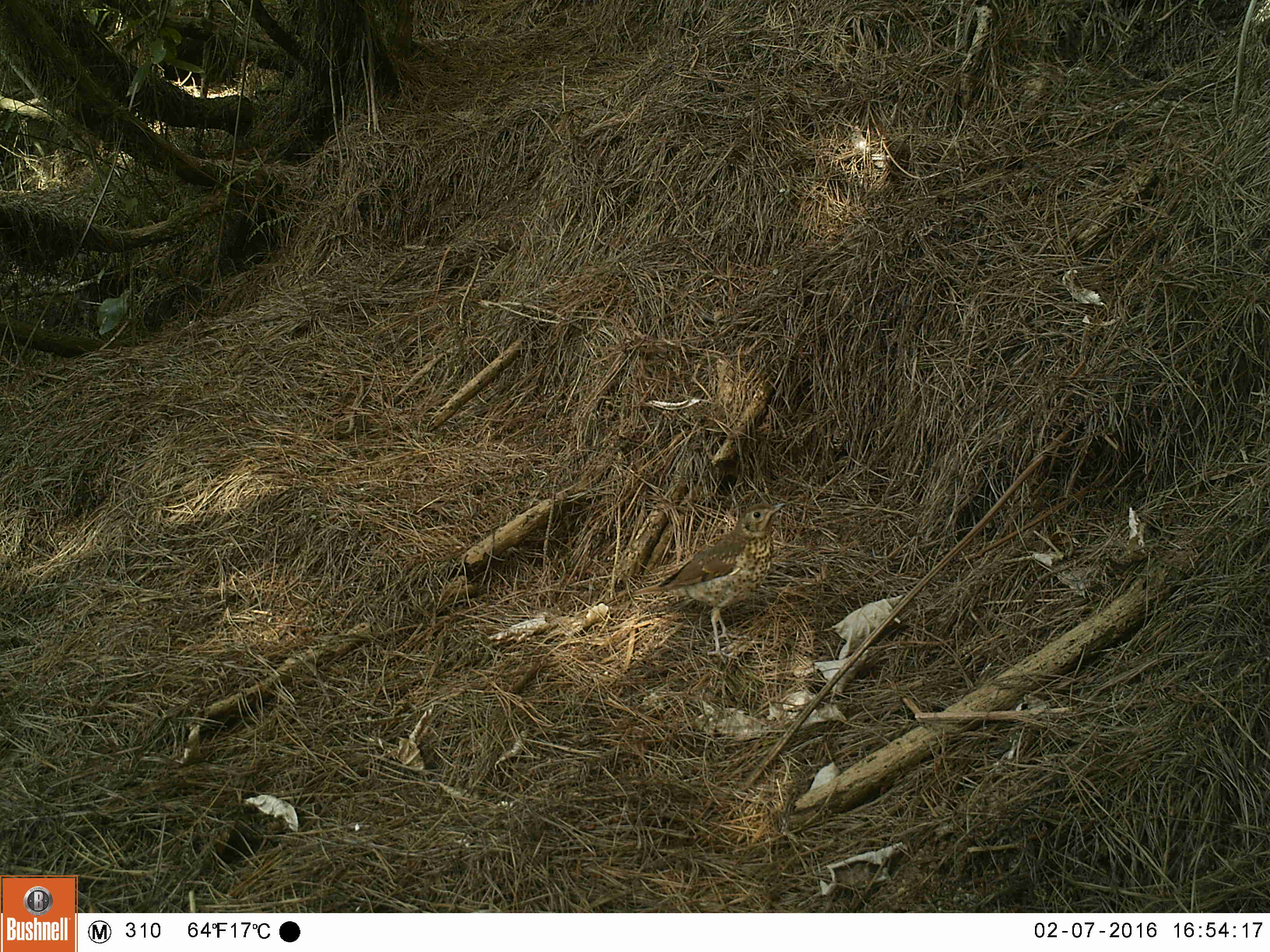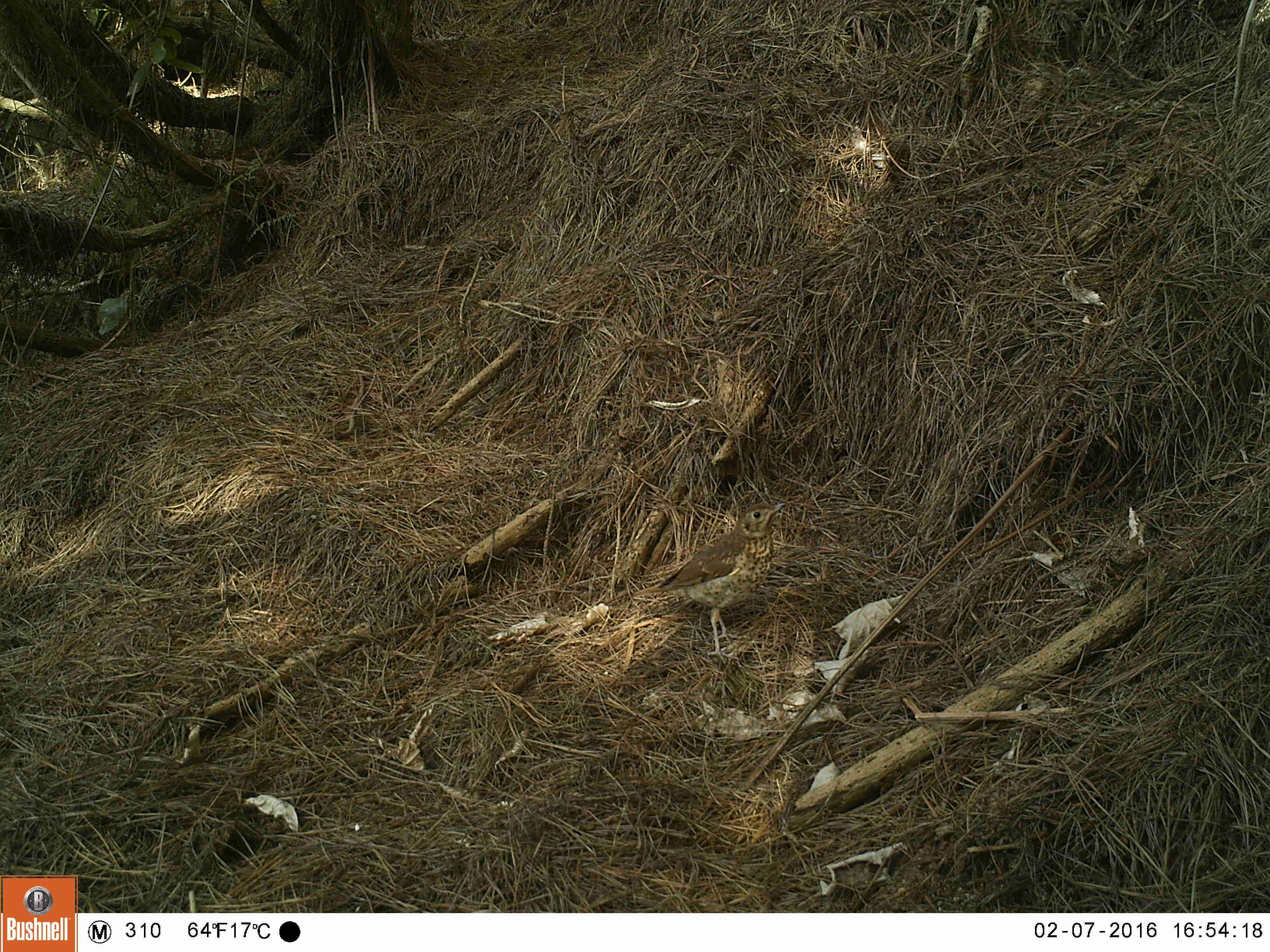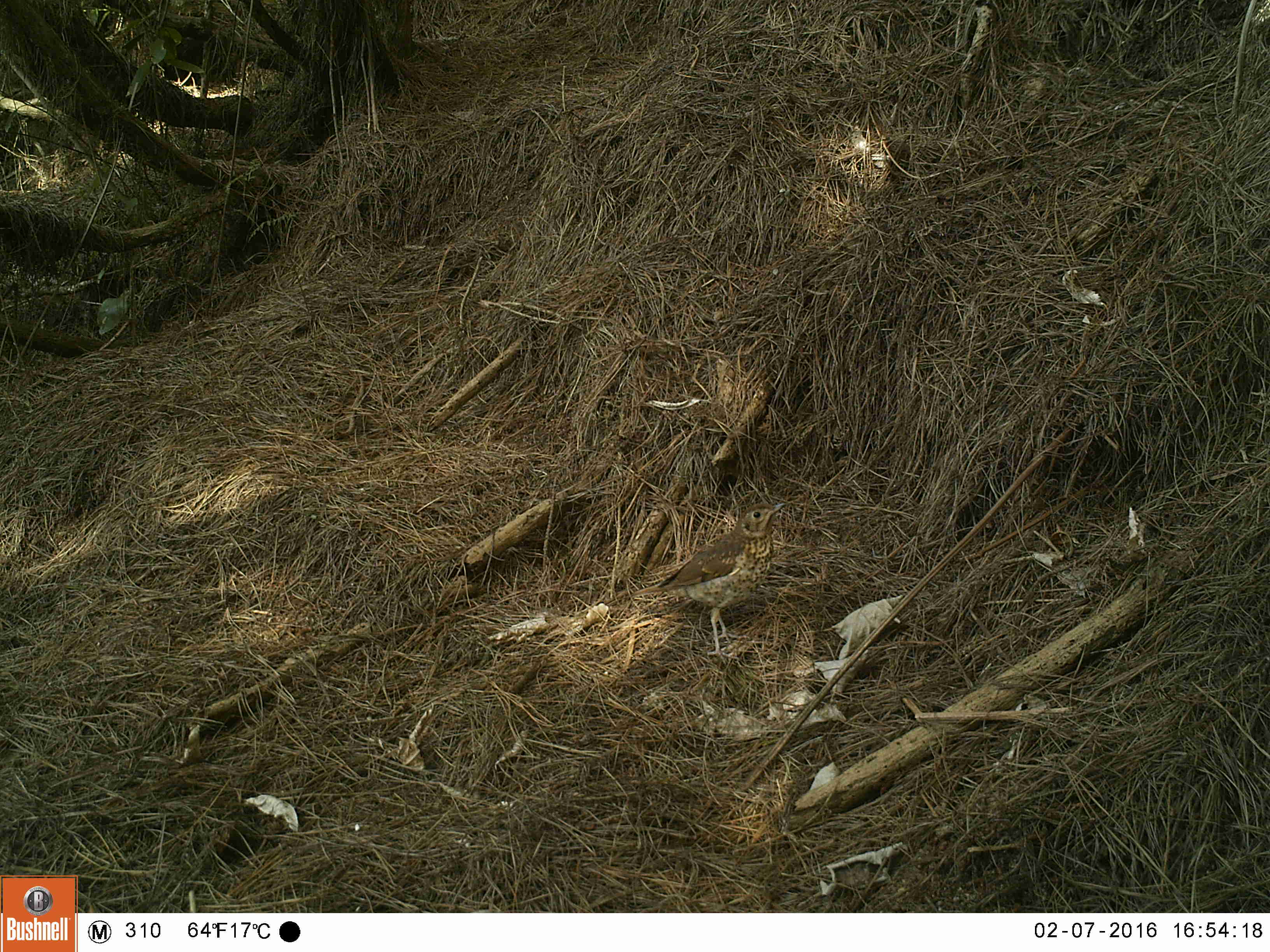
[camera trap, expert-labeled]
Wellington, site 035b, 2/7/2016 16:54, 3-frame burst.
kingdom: Animalia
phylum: Chordata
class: Aves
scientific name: Aves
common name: bird